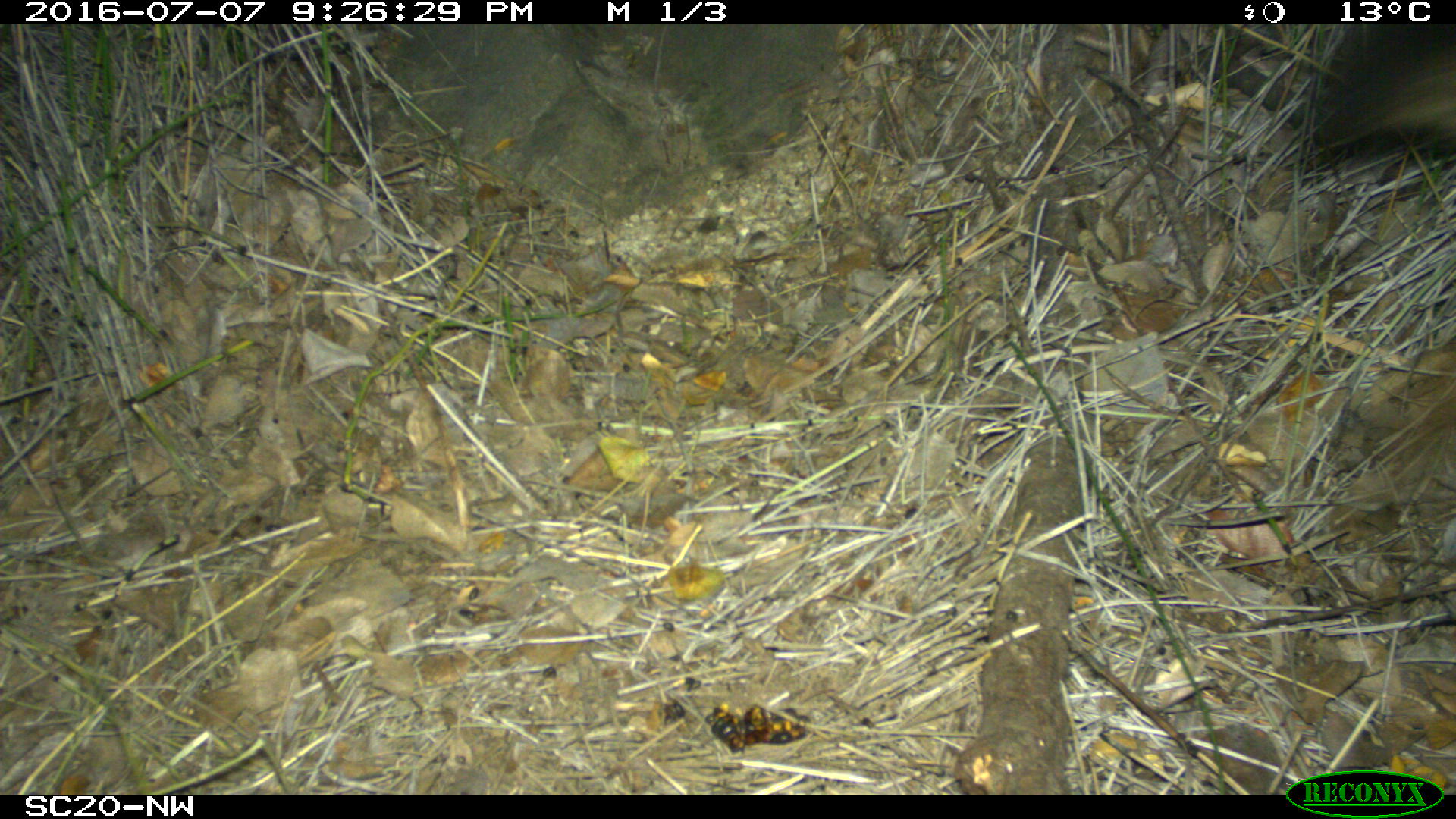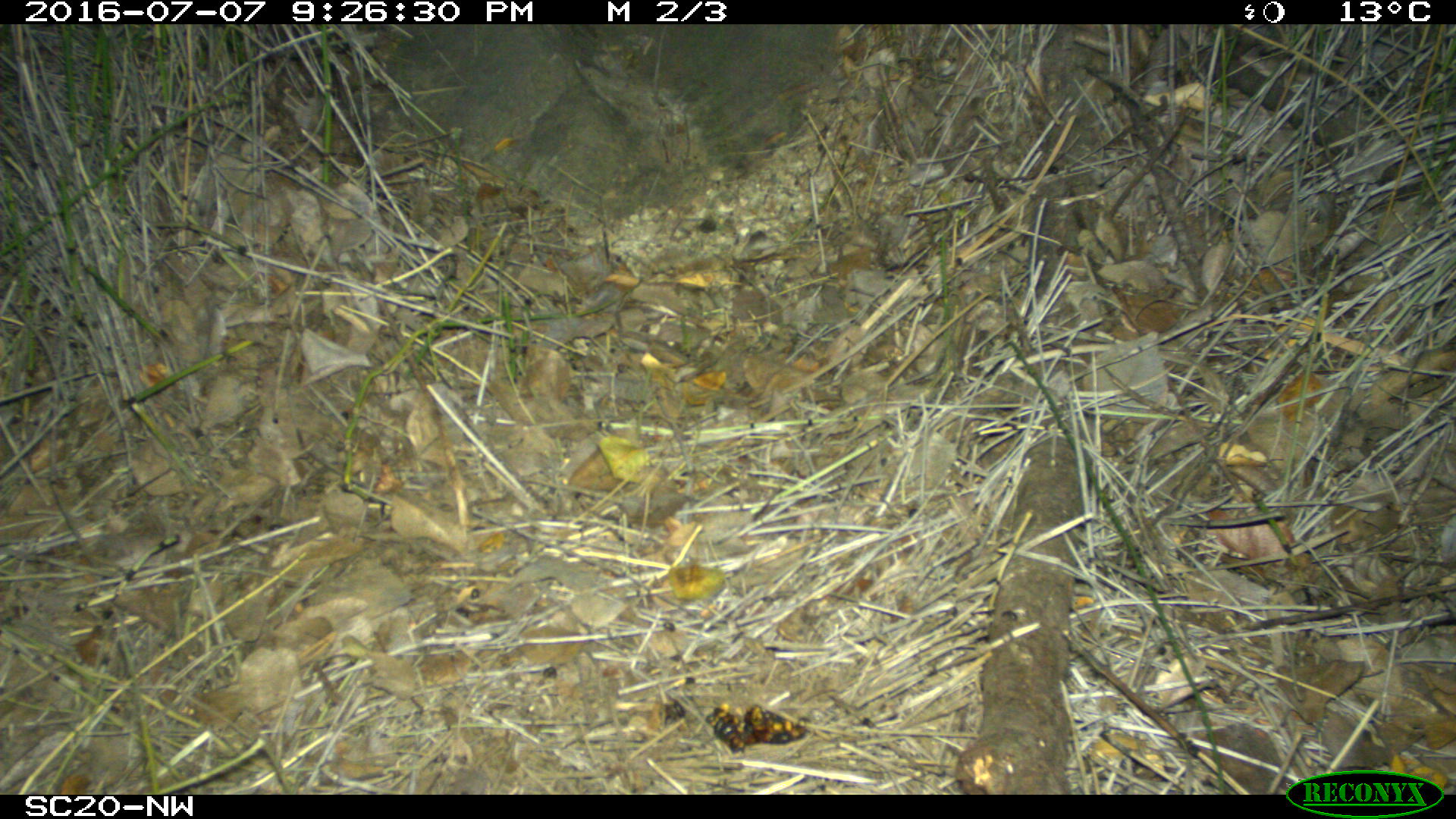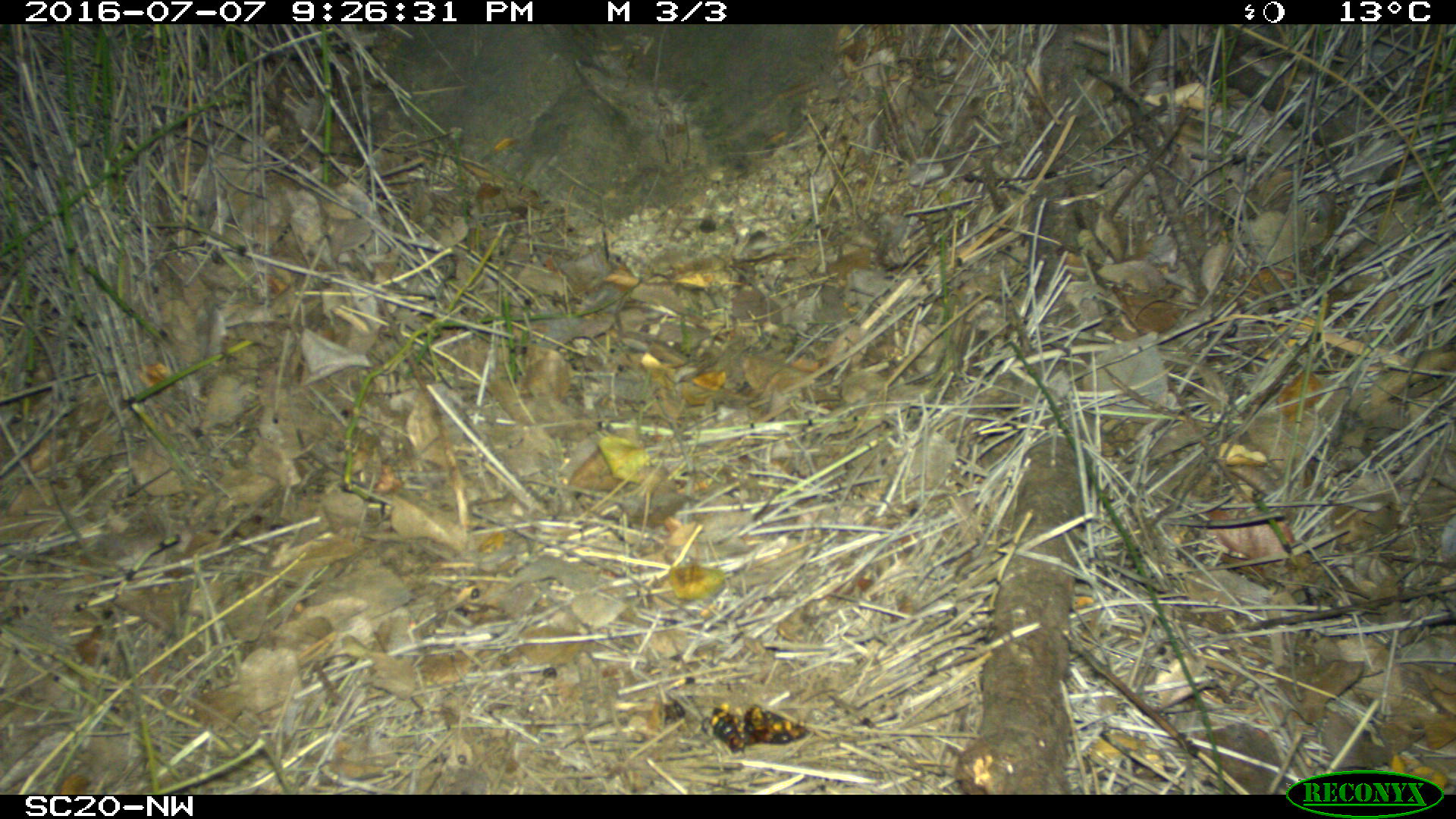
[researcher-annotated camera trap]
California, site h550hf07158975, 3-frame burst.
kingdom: Animalia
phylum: Chordata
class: Mammalia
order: Carnivora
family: Canidae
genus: Urocyon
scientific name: Urocyon littoralis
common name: island fox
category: fox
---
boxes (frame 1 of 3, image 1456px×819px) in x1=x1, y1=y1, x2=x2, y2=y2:
fox: x1=1325, y1=24, x2=1455, y2=149